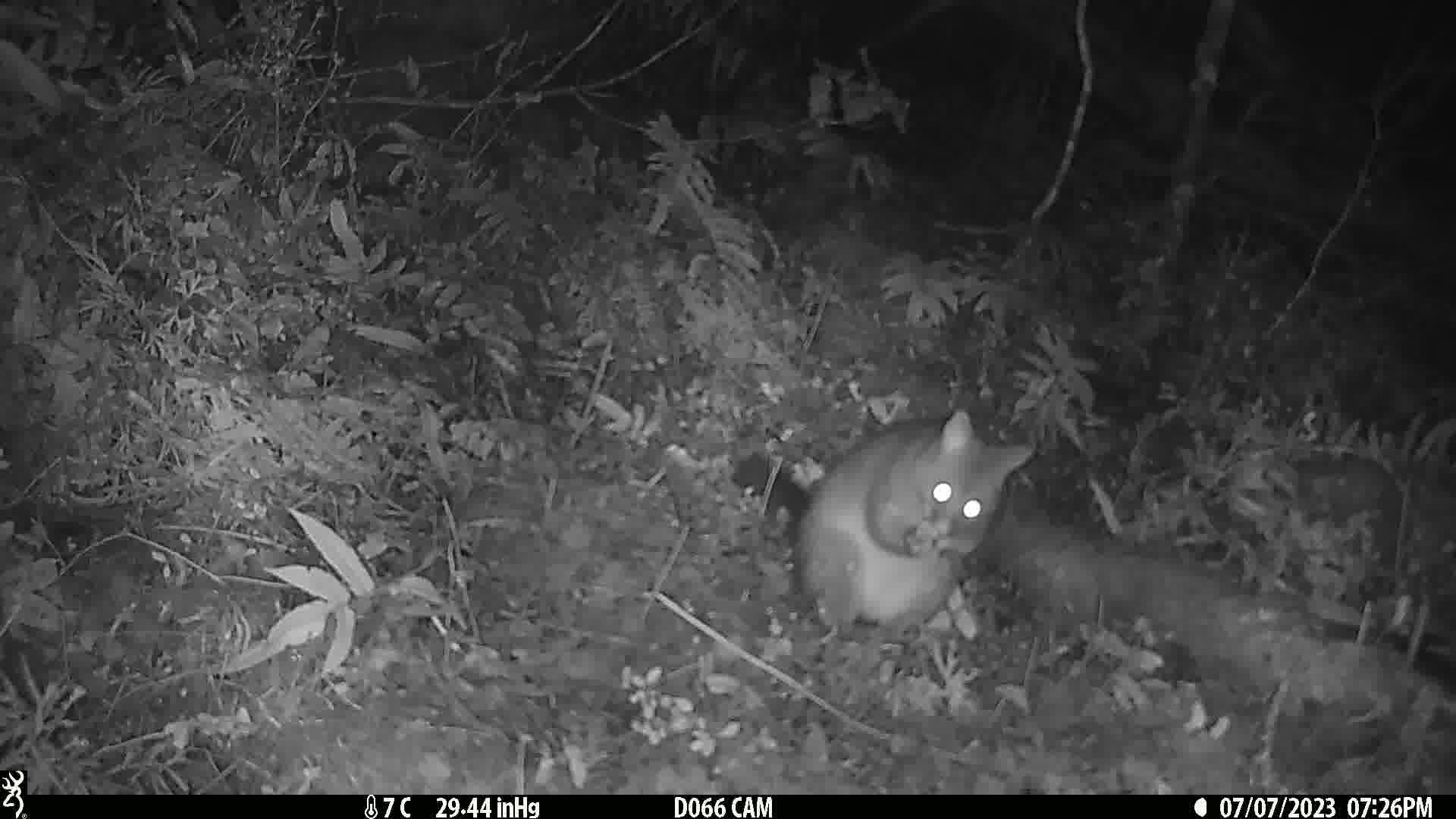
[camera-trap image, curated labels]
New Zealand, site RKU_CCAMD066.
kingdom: Animalia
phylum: Chordata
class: Mammalia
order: Diprotodontia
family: Phalangeridae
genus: Trichosurus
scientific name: Trichosurus vulpecula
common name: common brushtail possum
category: possum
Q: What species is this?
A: Possum (common brushtail possum) (Trichosurus vulpecula).